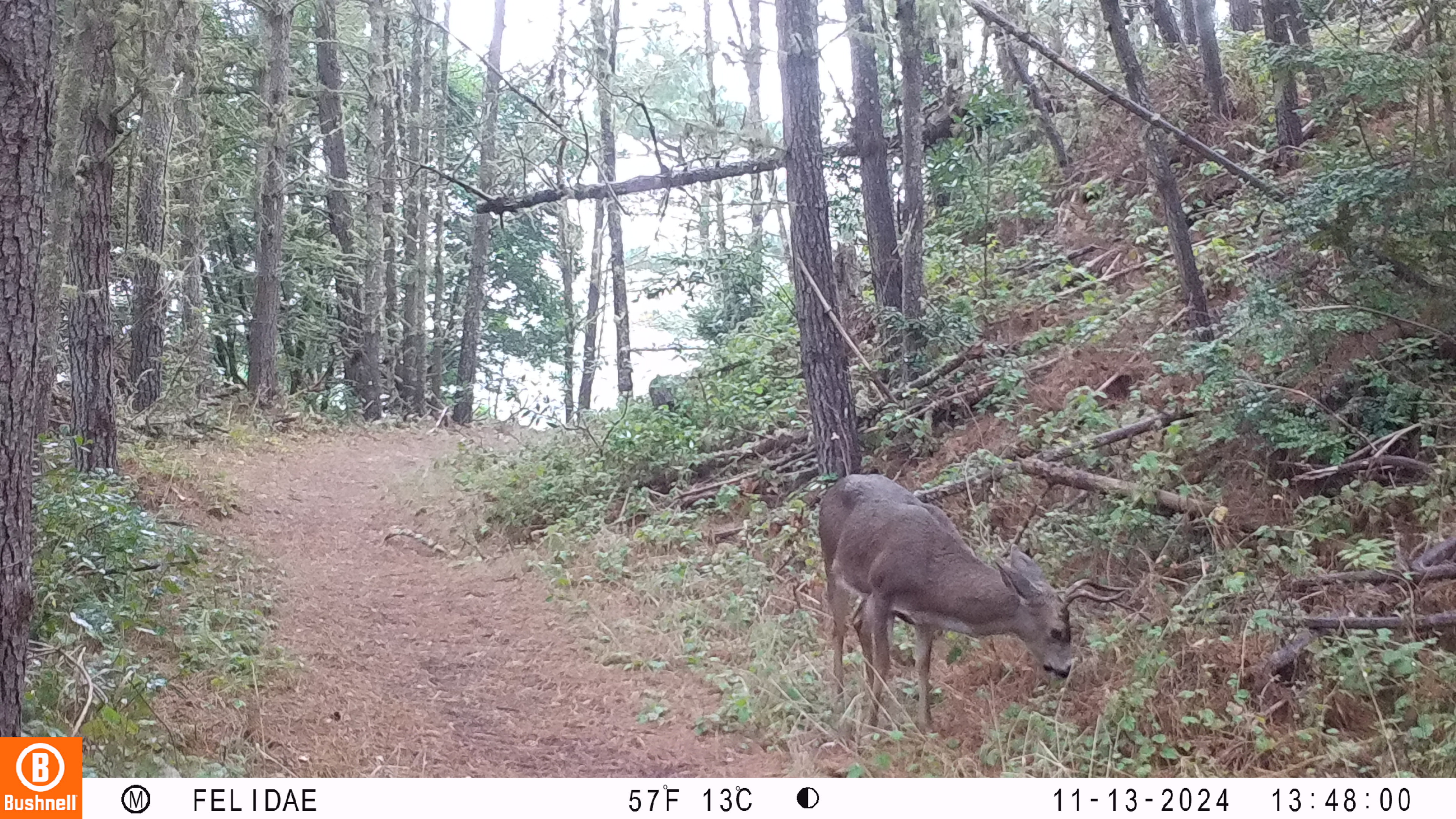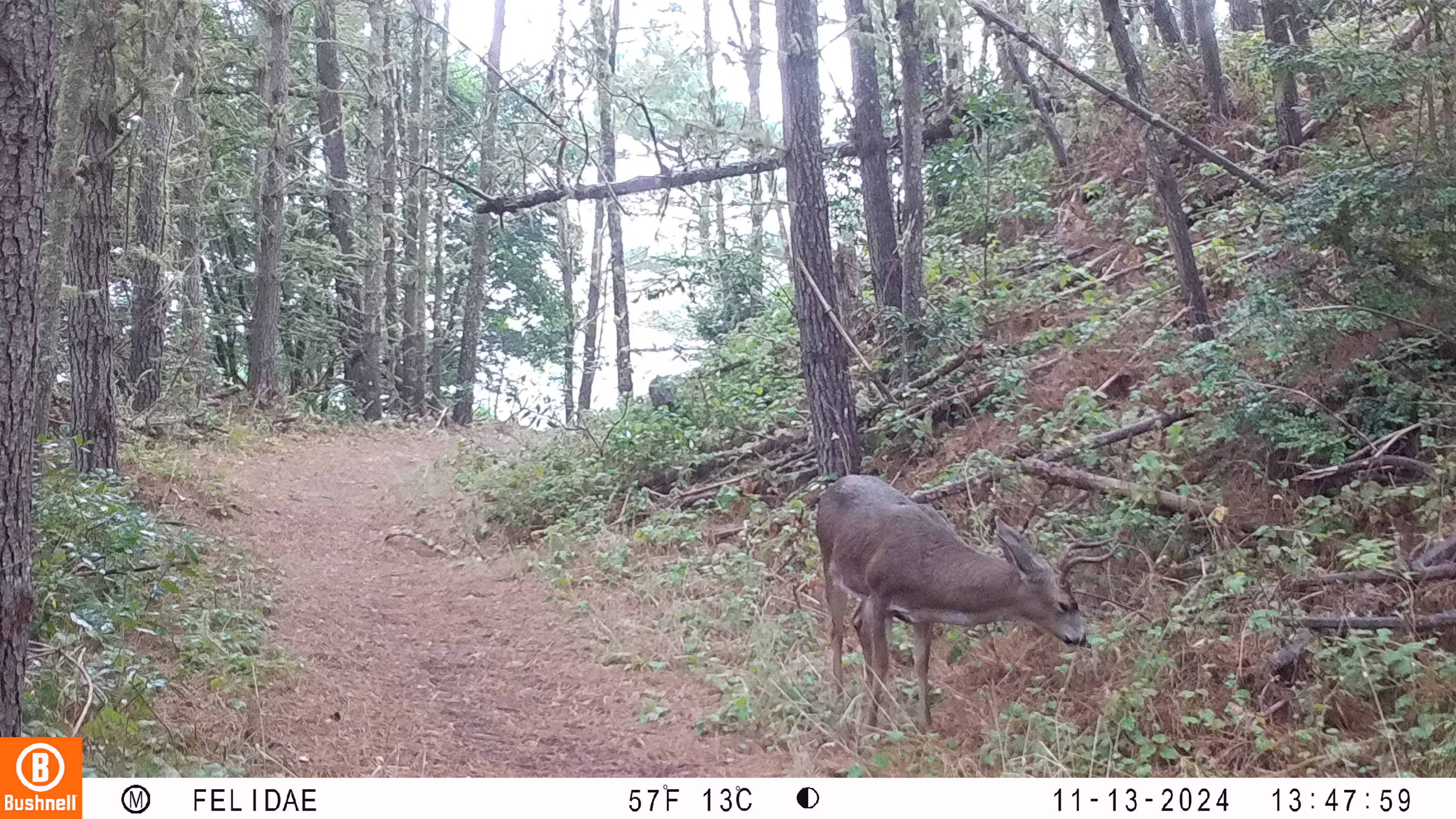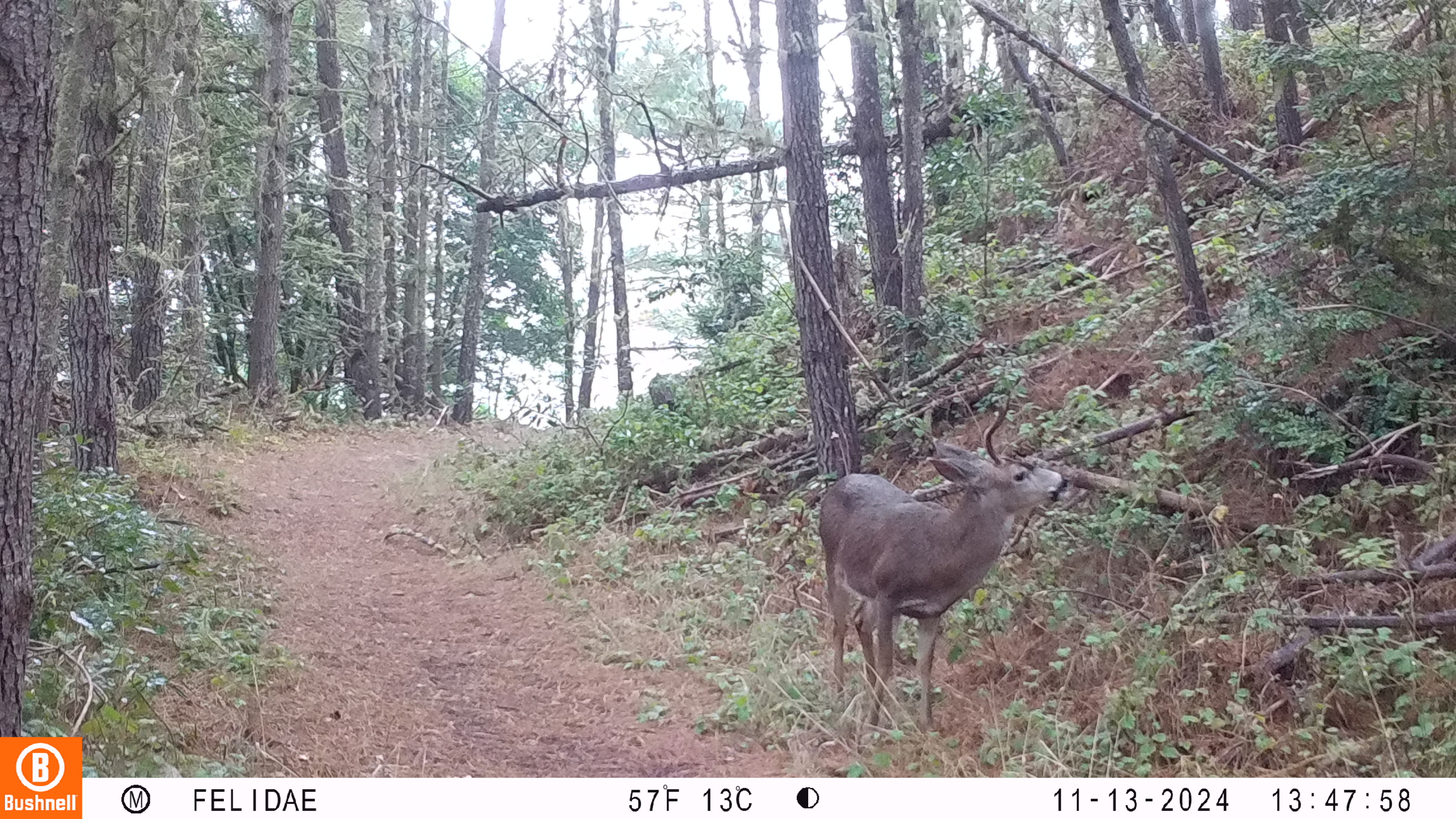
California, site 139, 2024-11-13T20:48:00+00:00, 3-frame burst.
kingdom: Animalia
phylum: Chordata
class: Mammalia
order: Artiodactyla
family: Cervidae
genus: Odocoileus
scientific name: Odocoileus hemionus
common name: mule deer